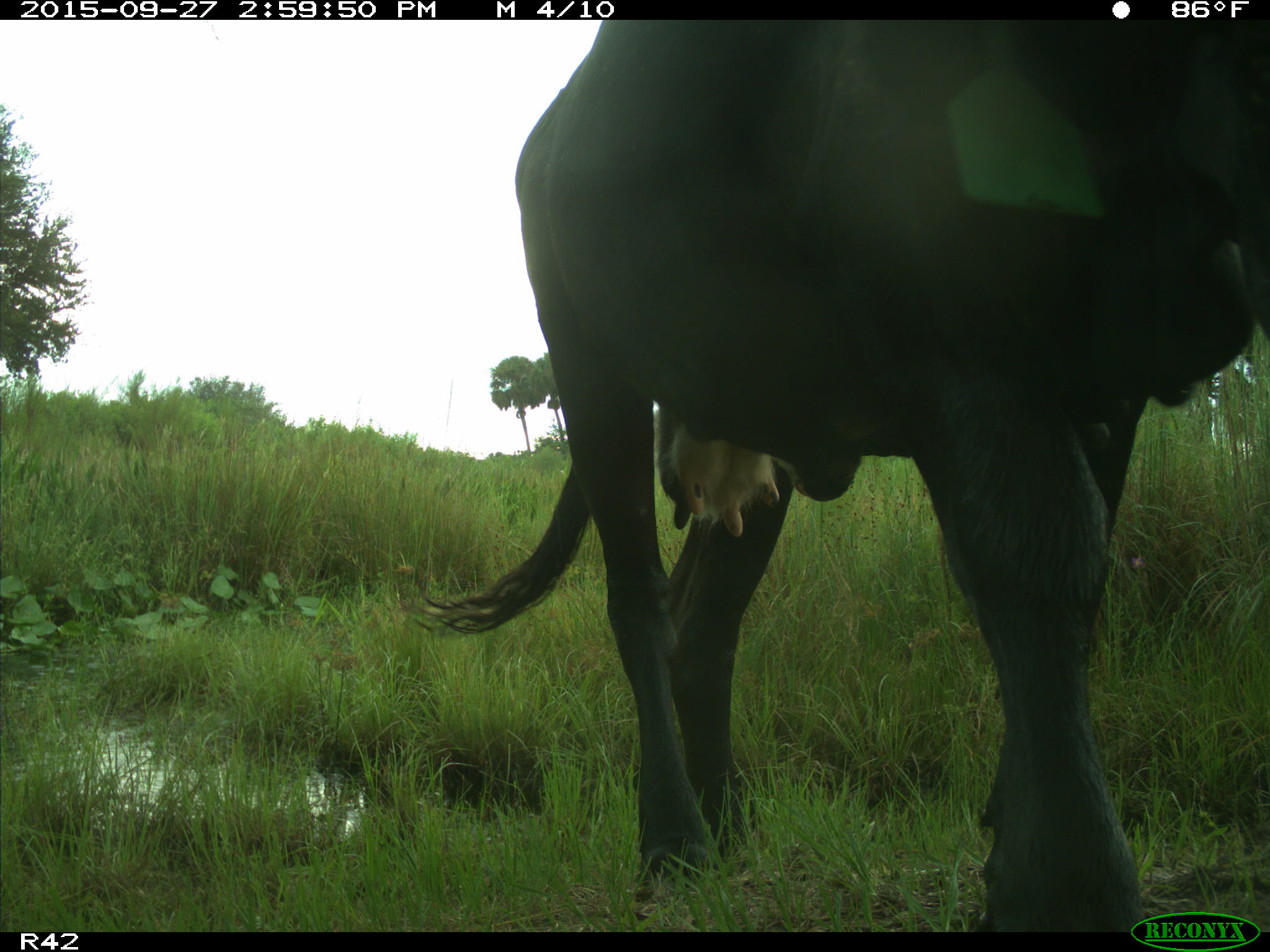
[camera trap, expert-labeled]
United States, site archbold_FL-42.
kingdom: Animalia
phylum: Chordata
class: Mammalia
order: Artiodactyla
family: Bovidae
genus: Bos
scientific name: Bos taurus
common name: domestic cow